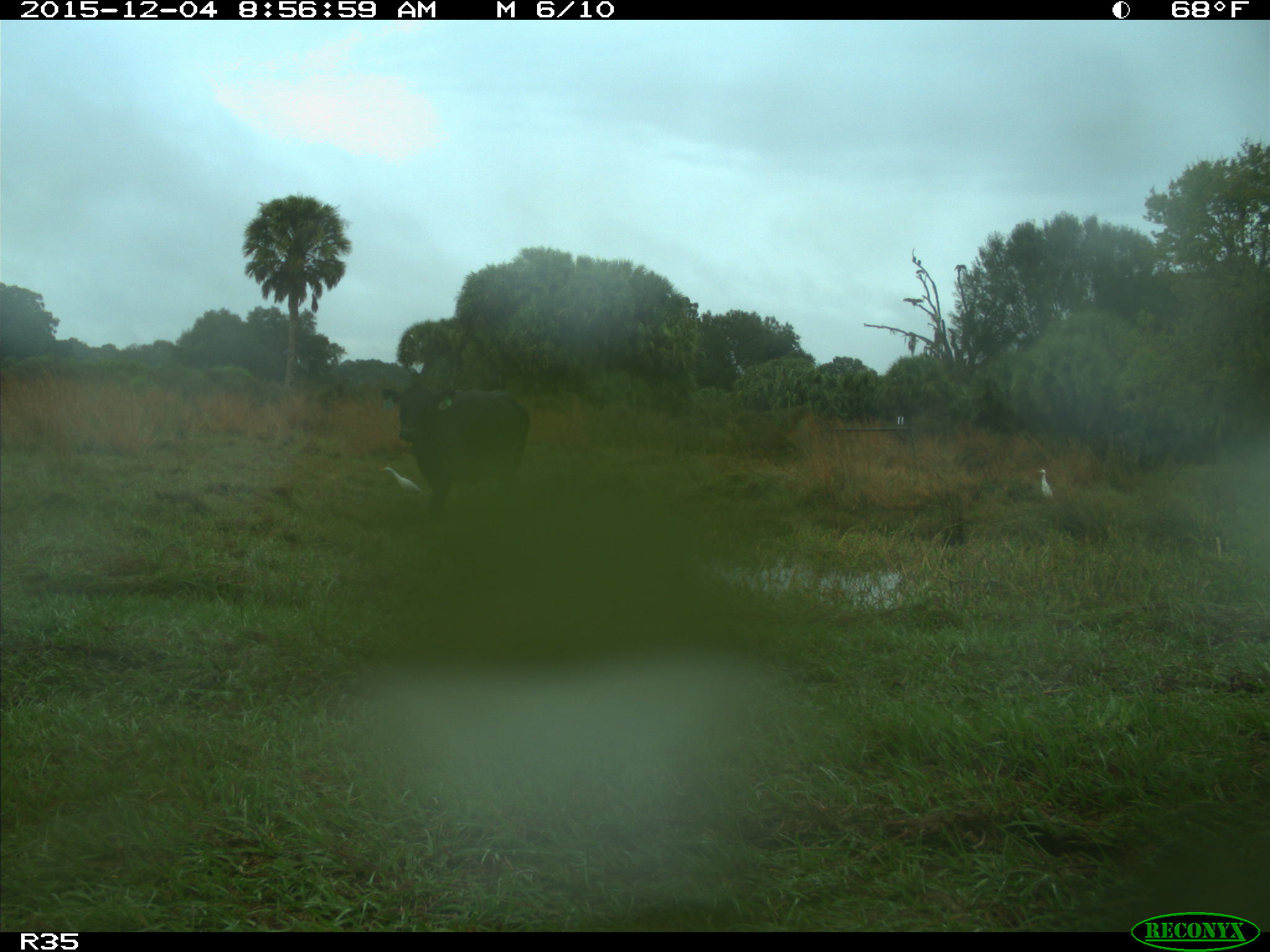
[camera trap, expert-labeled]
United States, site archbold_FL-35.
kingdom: Animalia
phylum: Chordata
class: Mammalia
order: Artiodactyla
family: Bovidae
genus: Bos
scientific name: Bos taurus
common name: domestic cow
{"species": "Bos taurus (domestic cow)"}